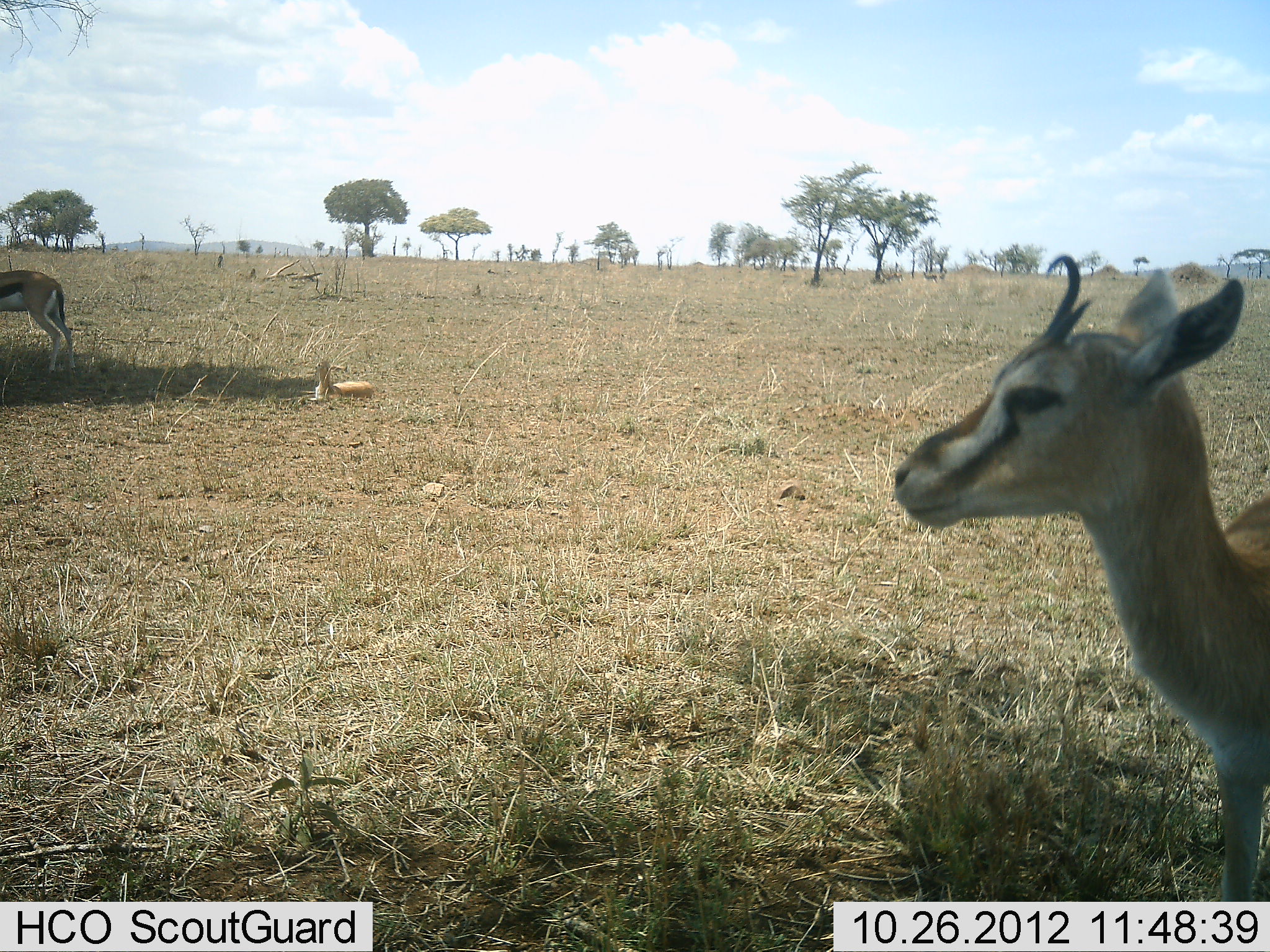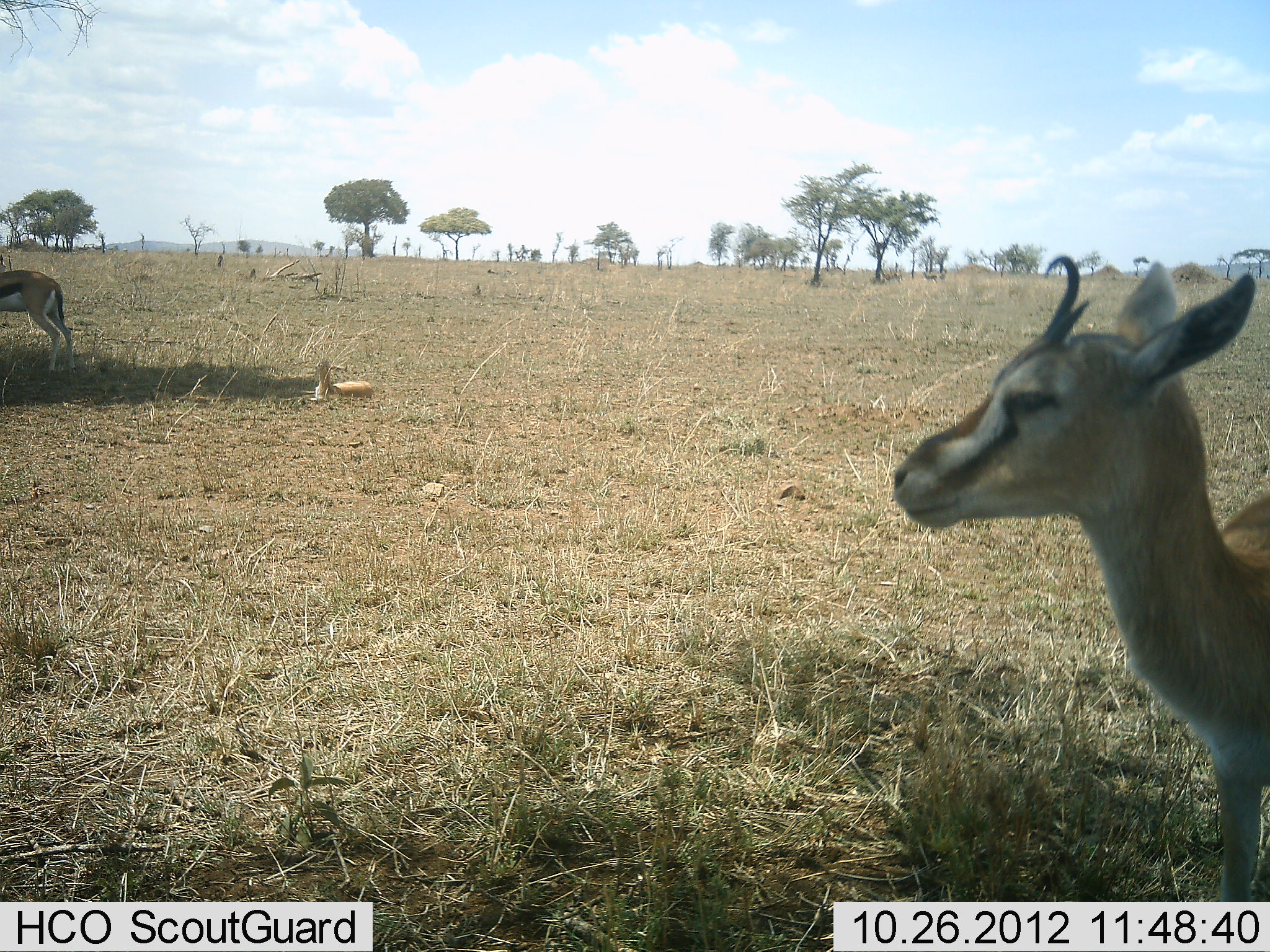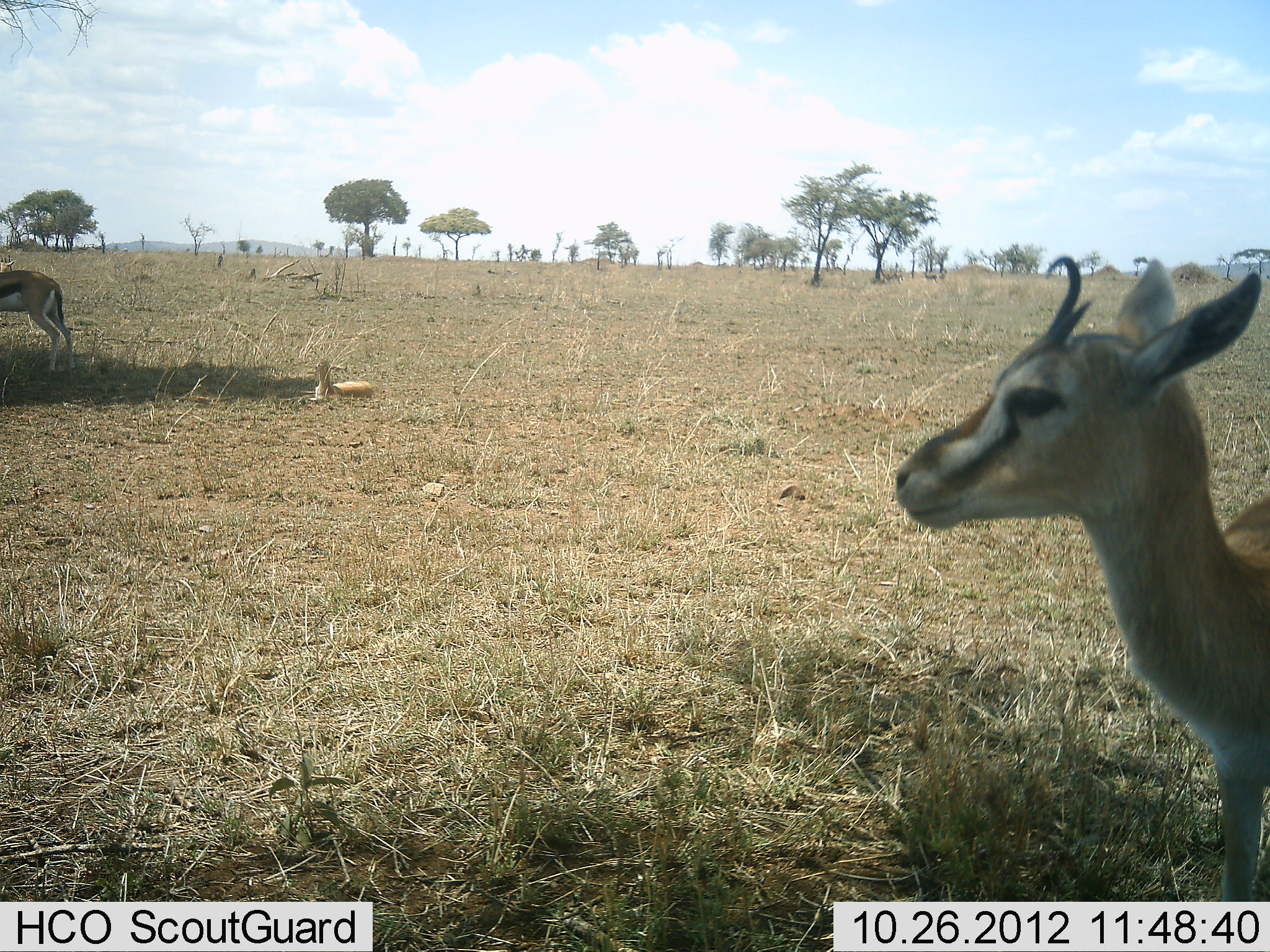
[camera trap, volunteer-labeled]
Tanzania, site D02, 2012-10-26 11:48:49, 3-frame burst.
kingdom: Animalia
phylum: Chordata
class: Mammalia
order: Artiodactyla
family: Bovidae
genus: Eudorcas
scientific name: Eudorcas thomsonii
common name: thomson's gazelle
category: gazellethomsons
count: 3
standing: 90%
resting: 80%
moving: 0%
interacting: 0%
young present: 40%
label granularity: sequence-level